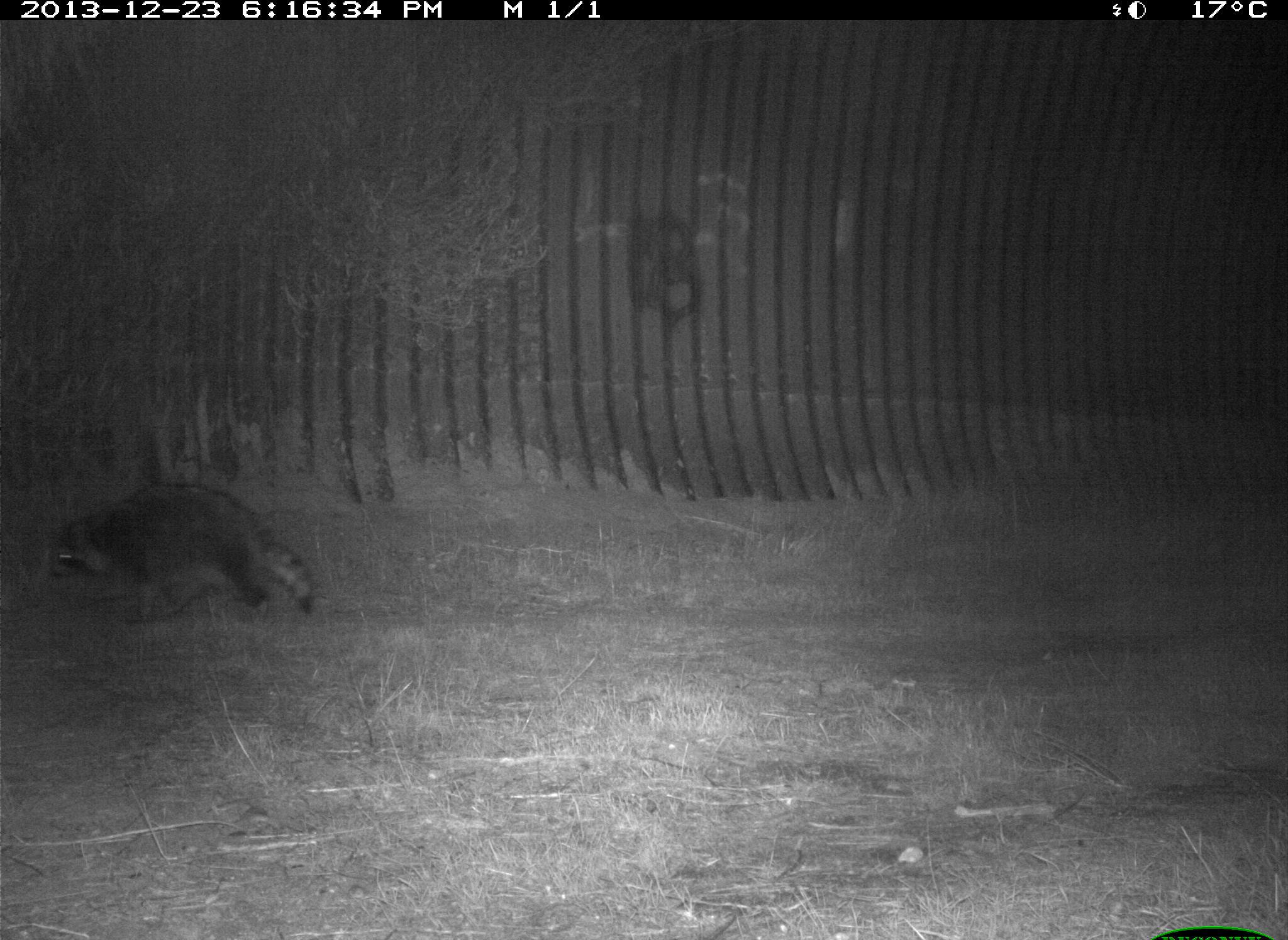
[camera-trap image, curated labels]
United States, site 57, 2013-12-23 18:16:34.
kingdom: Animalia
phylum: Chordata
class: Mammalia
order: Carnivora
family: Procyonidae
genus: Procyon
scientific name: Procyon lotor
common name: raccoon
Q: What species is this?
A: Raccoon (Procyon lotor).